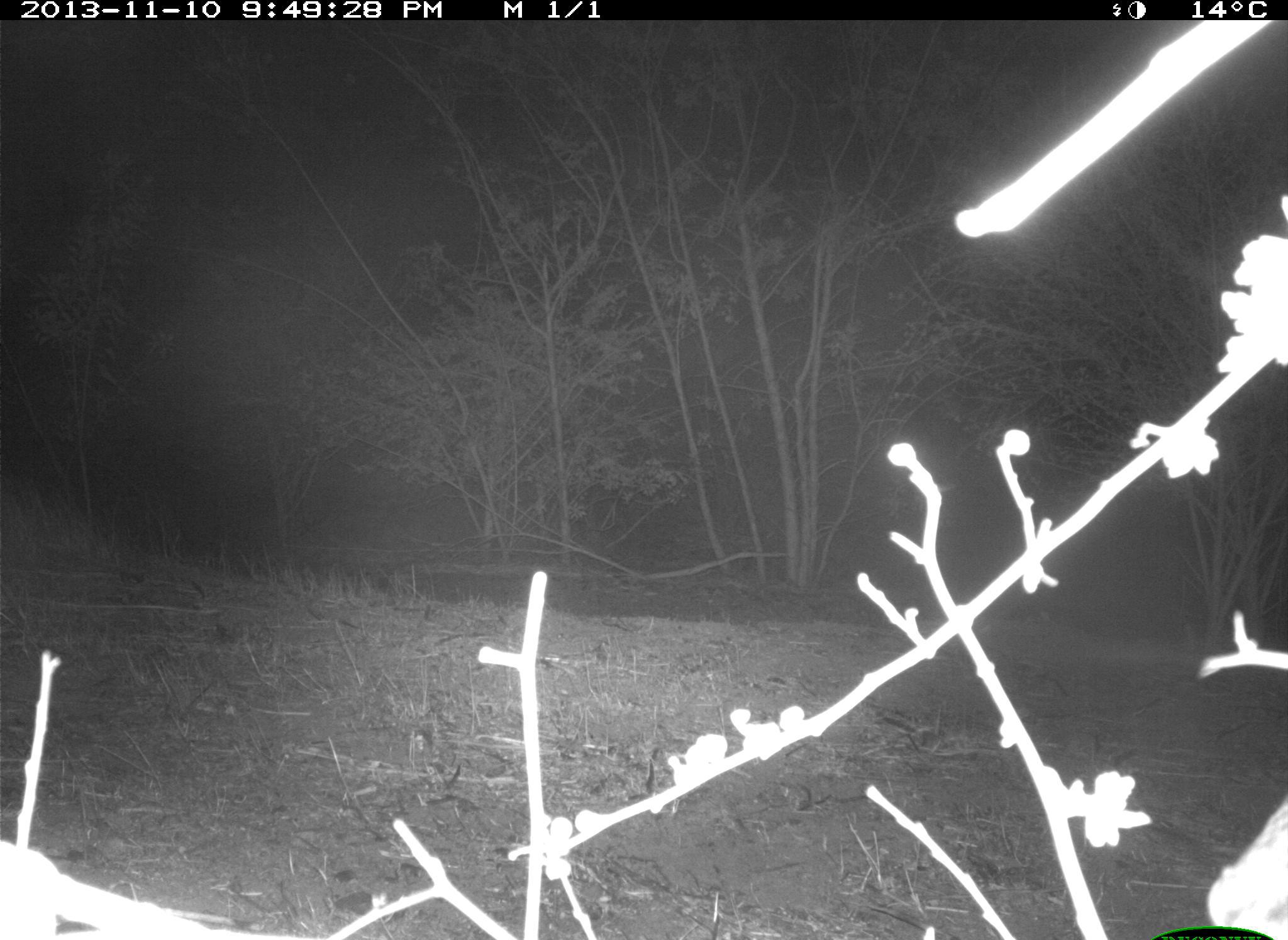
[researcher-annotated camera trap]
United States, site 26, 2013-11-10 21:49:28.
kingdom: Animalia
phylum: Chordata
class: Mammalia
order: Lagomorpha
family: Leporidae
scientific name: Leporidae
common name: rabbits and hares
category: rabbit